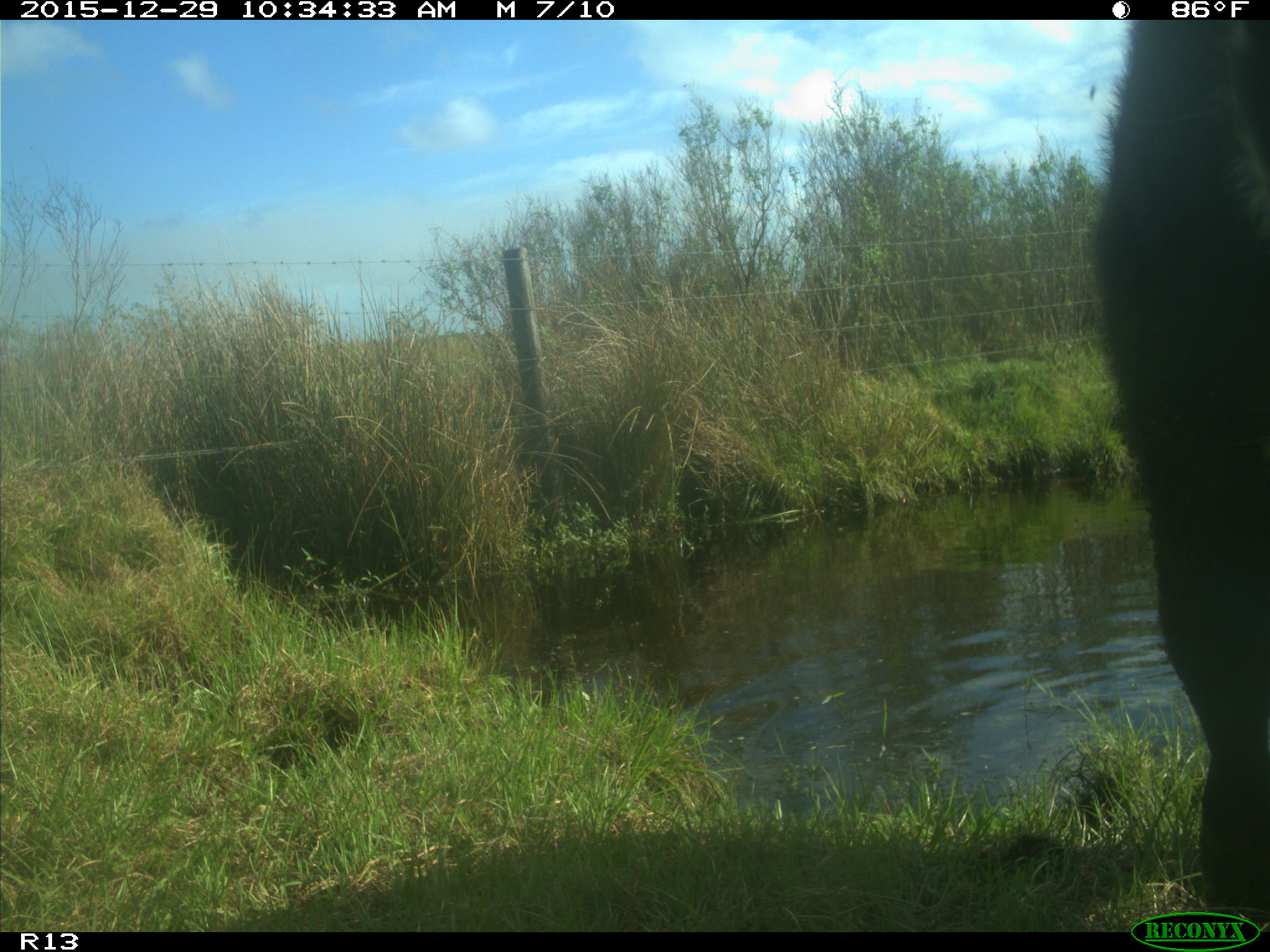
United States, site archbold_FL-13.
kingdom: Animalia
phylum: Chordata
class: Mammalia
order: Artiodactyla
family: Bovidae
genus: Bos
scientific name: Bos taurus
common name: domestic cow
Bos taurus (domestic cow).